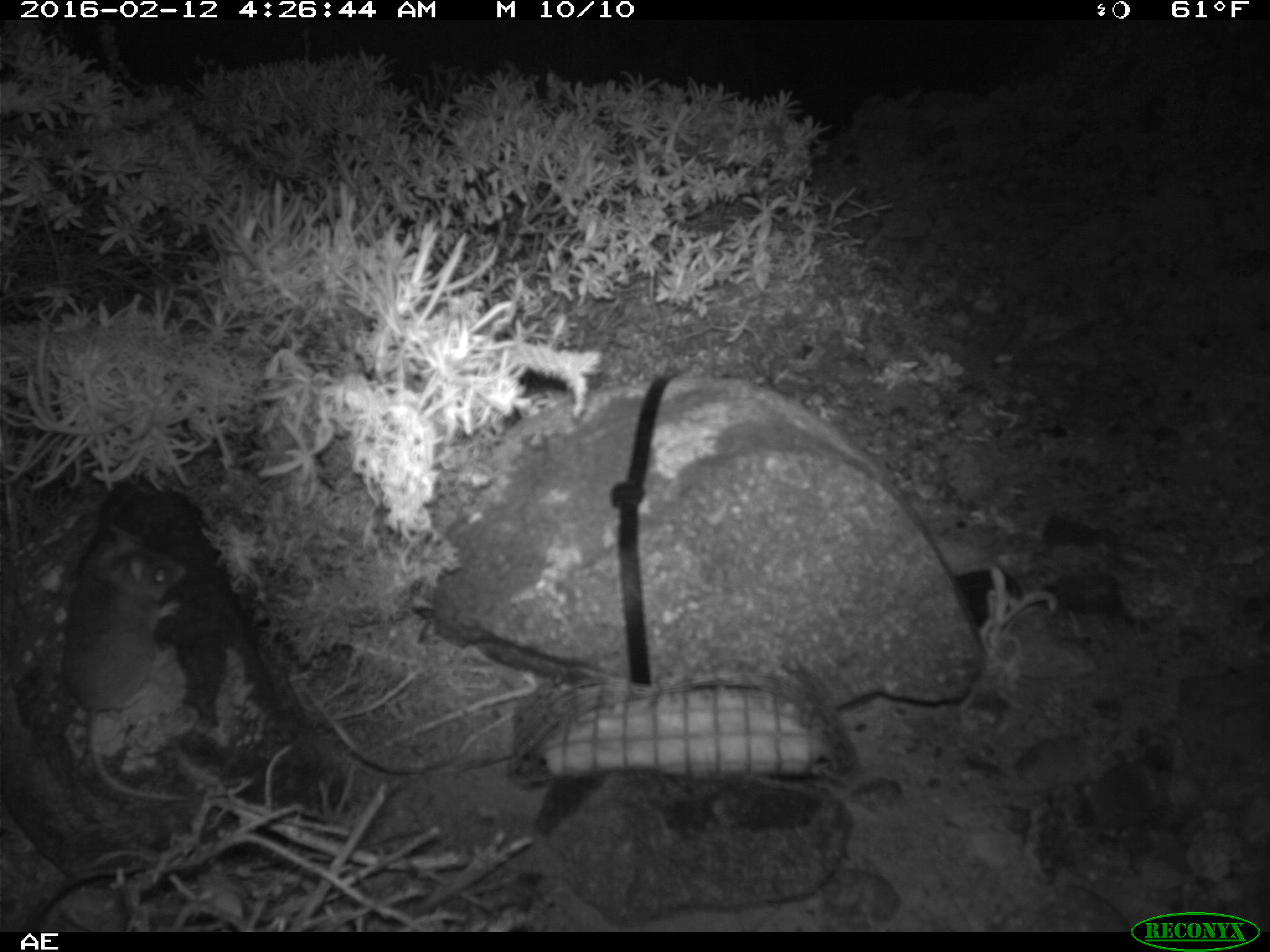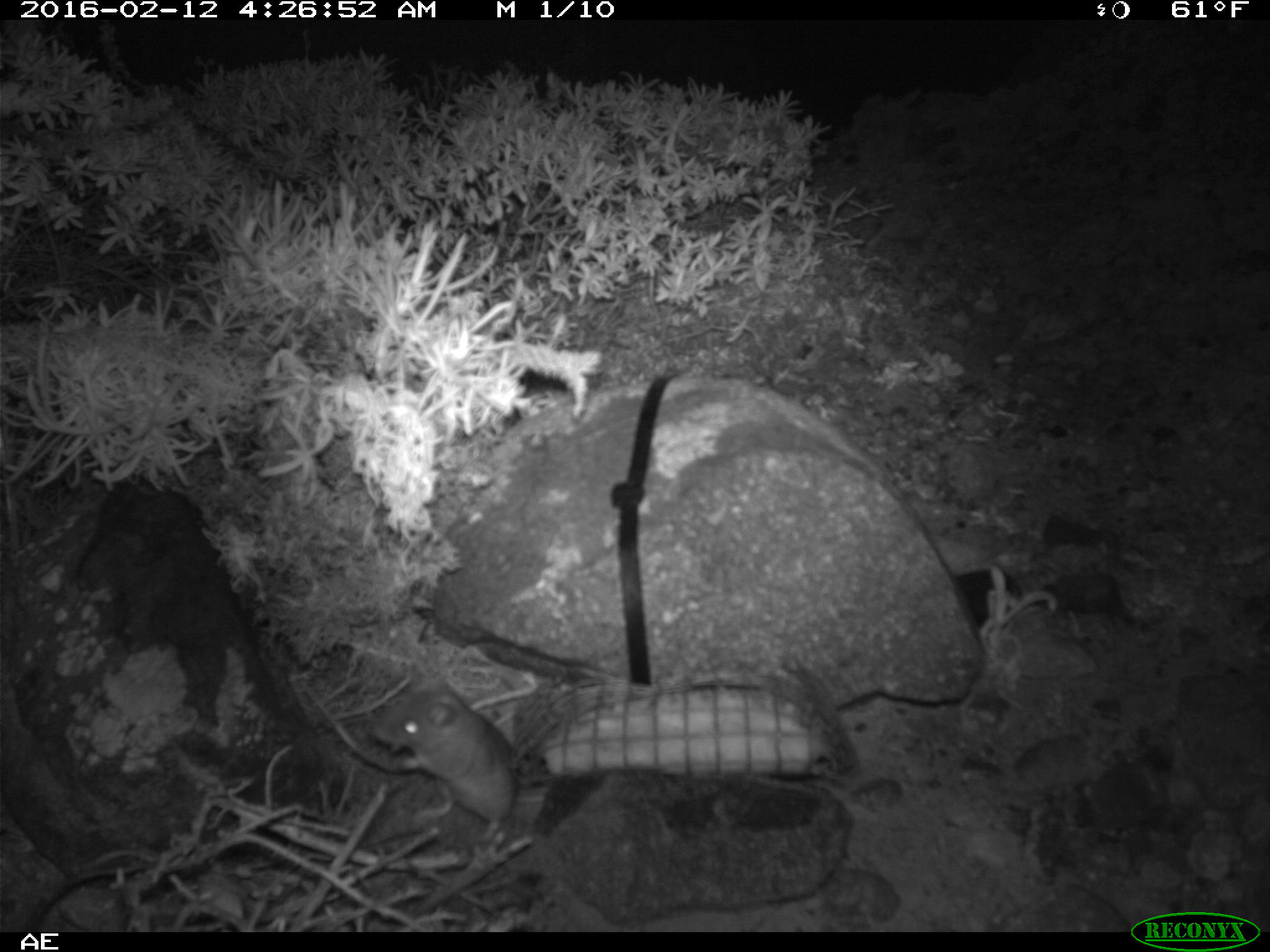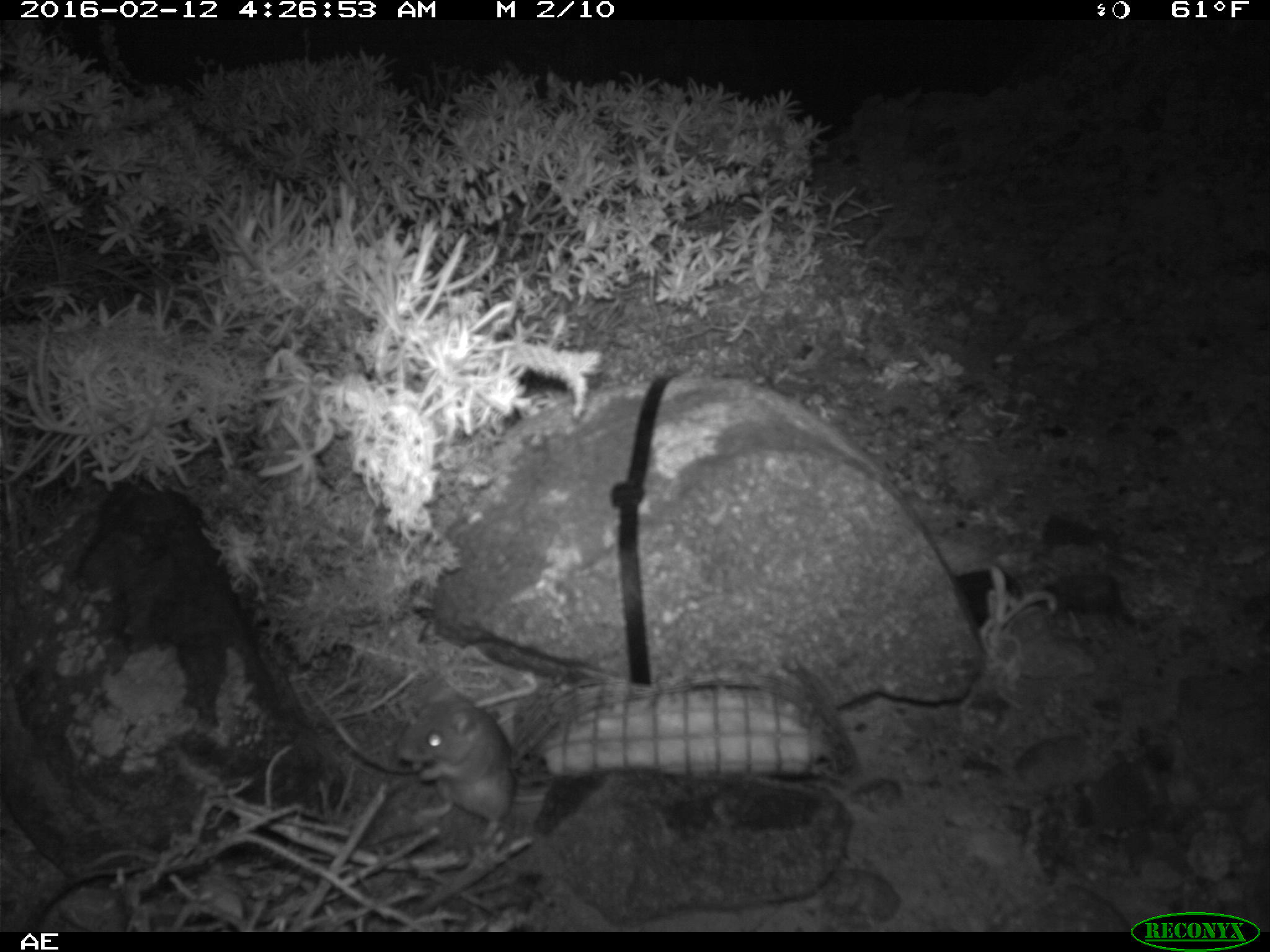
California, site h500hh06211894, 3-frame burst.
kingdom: Animalia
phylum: Chordata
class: Mammalia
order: Rodentia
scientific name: Rodentia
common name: rodent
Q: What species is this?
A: Rodent (Rodentia).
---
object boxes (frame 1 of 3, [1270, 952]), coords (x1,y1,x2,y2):
rodent: (61,520,194,803)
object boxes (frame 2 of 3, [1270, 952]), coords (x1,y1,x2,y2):
rodent: (368,664,520,852)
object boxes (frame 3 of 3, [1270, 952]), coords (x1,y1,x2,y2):
rodent: (394,679,515,842)